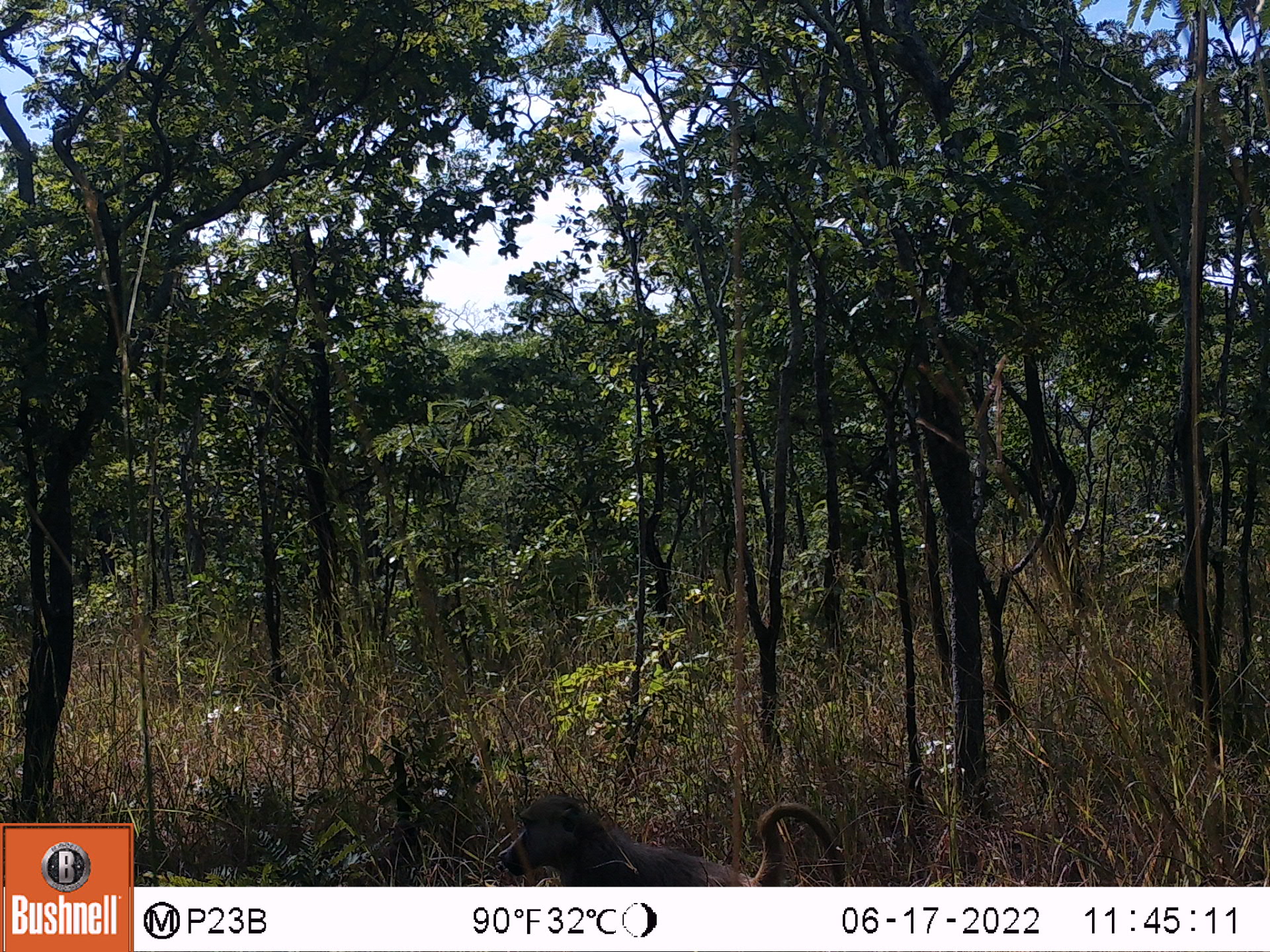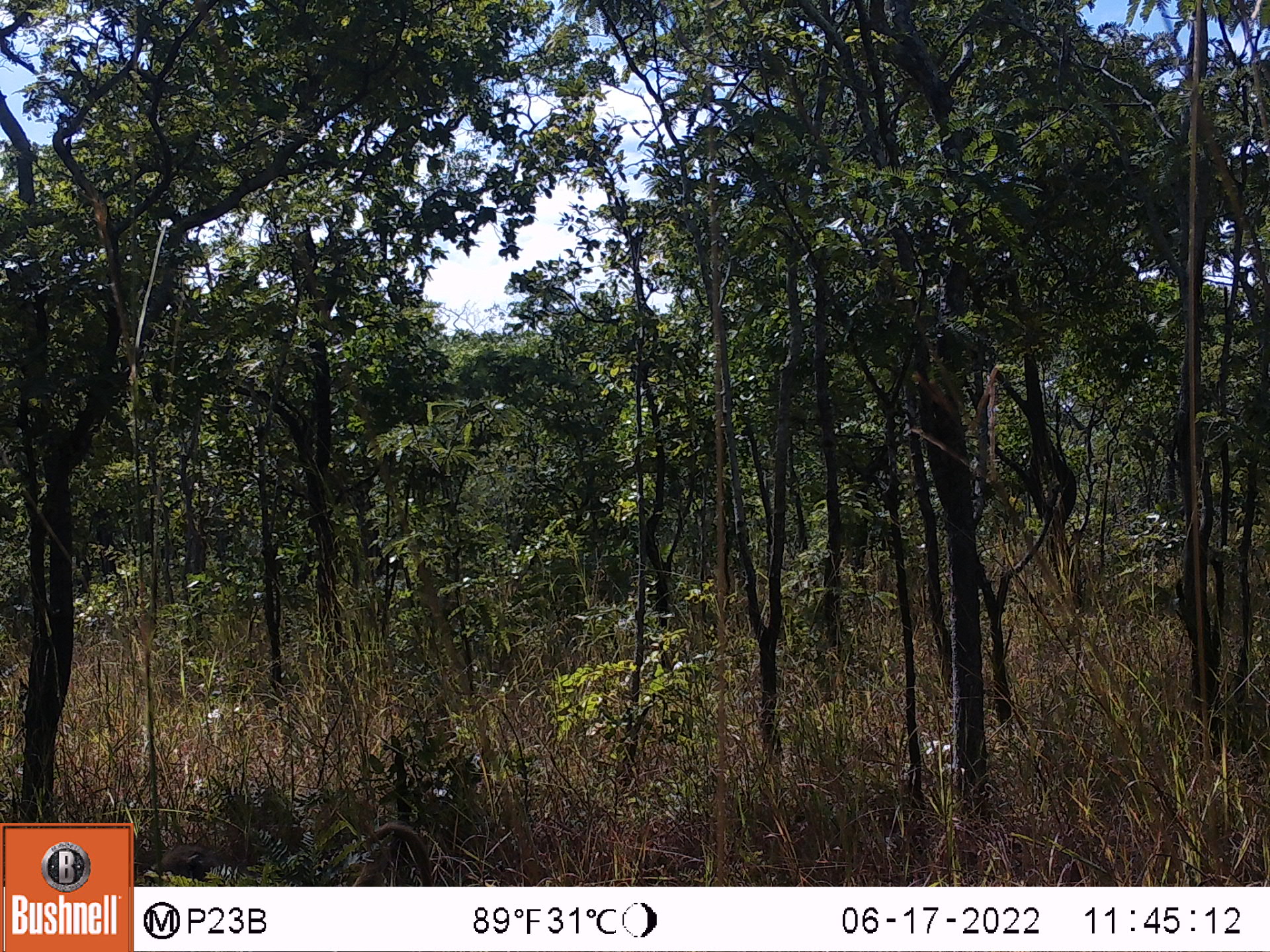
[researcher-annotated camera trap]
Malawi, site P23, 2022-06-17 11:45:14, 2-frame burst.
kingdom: Animalia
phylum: Chordata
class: Mammalia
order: Primates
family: Cercopithecidae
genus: Papio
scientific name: Papio cynocephalus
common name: yellow baboon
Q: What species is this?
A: Yellow baboon (Papio cynocephalus).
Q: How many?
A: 1.